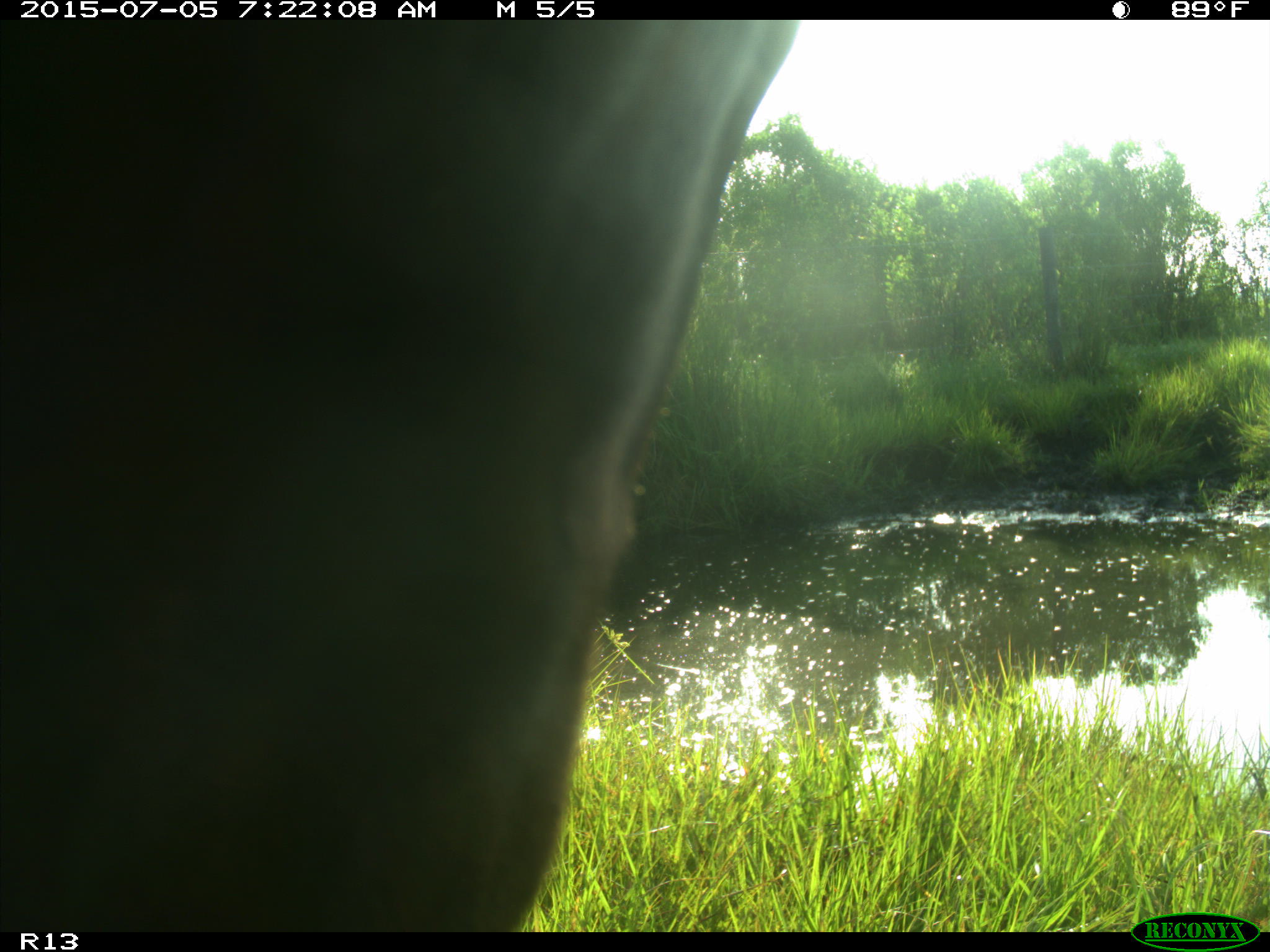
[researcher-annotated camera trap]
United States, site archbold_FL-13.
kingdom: Animalia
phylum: Chordata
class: Mammalia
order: Artiodactyla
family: Bovidae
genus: Bos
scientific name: Bos taurus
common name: domestic cow